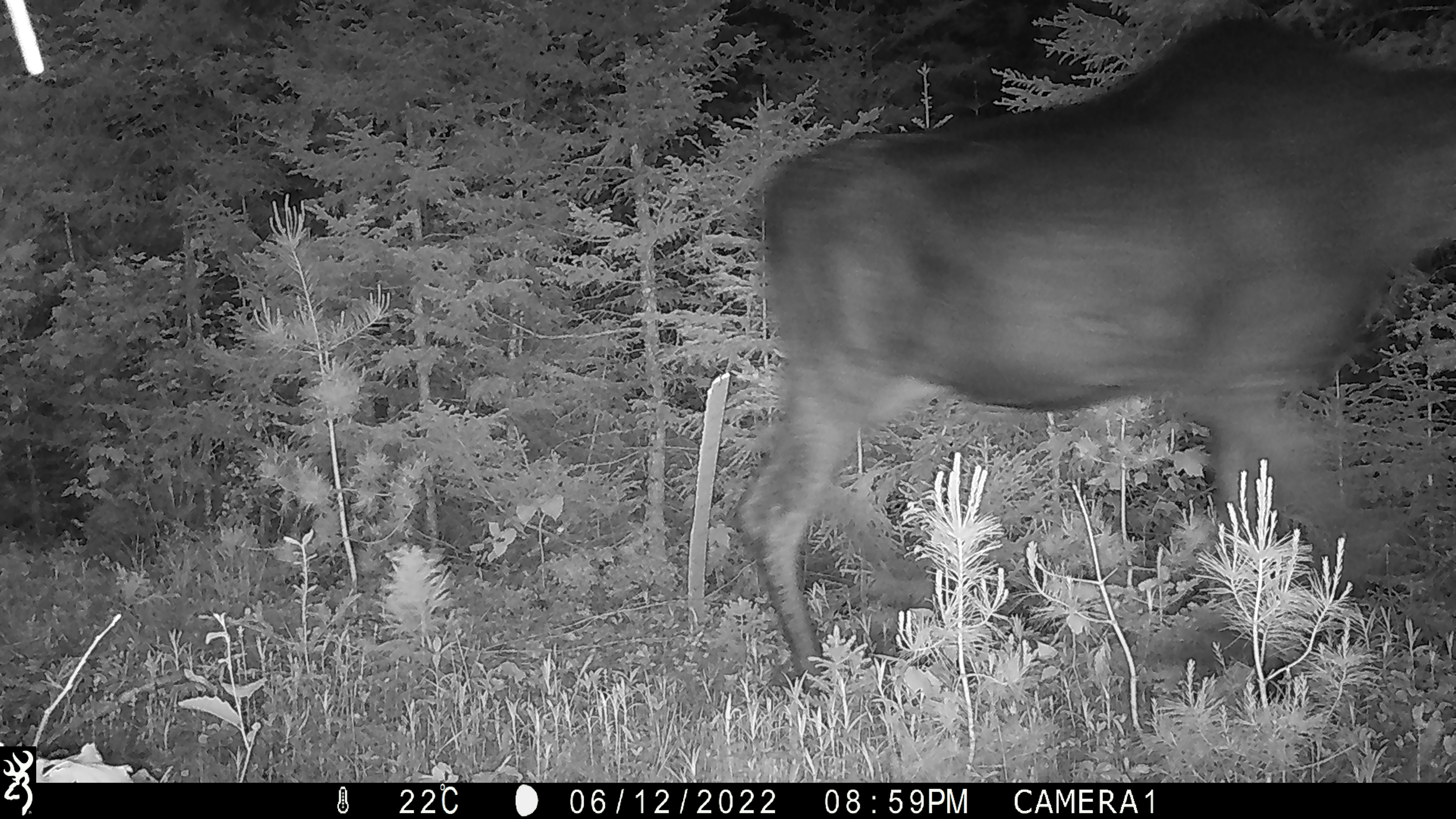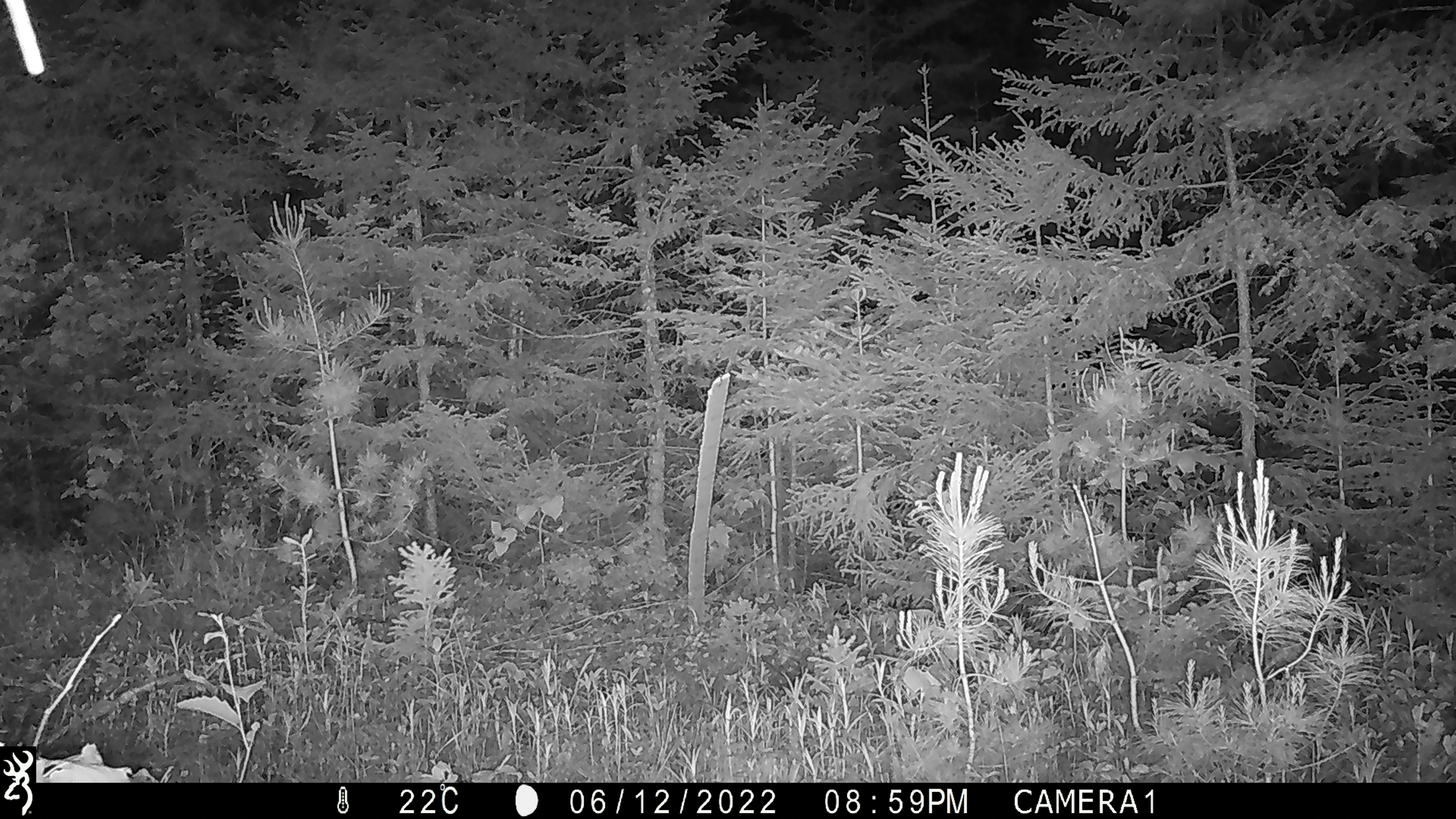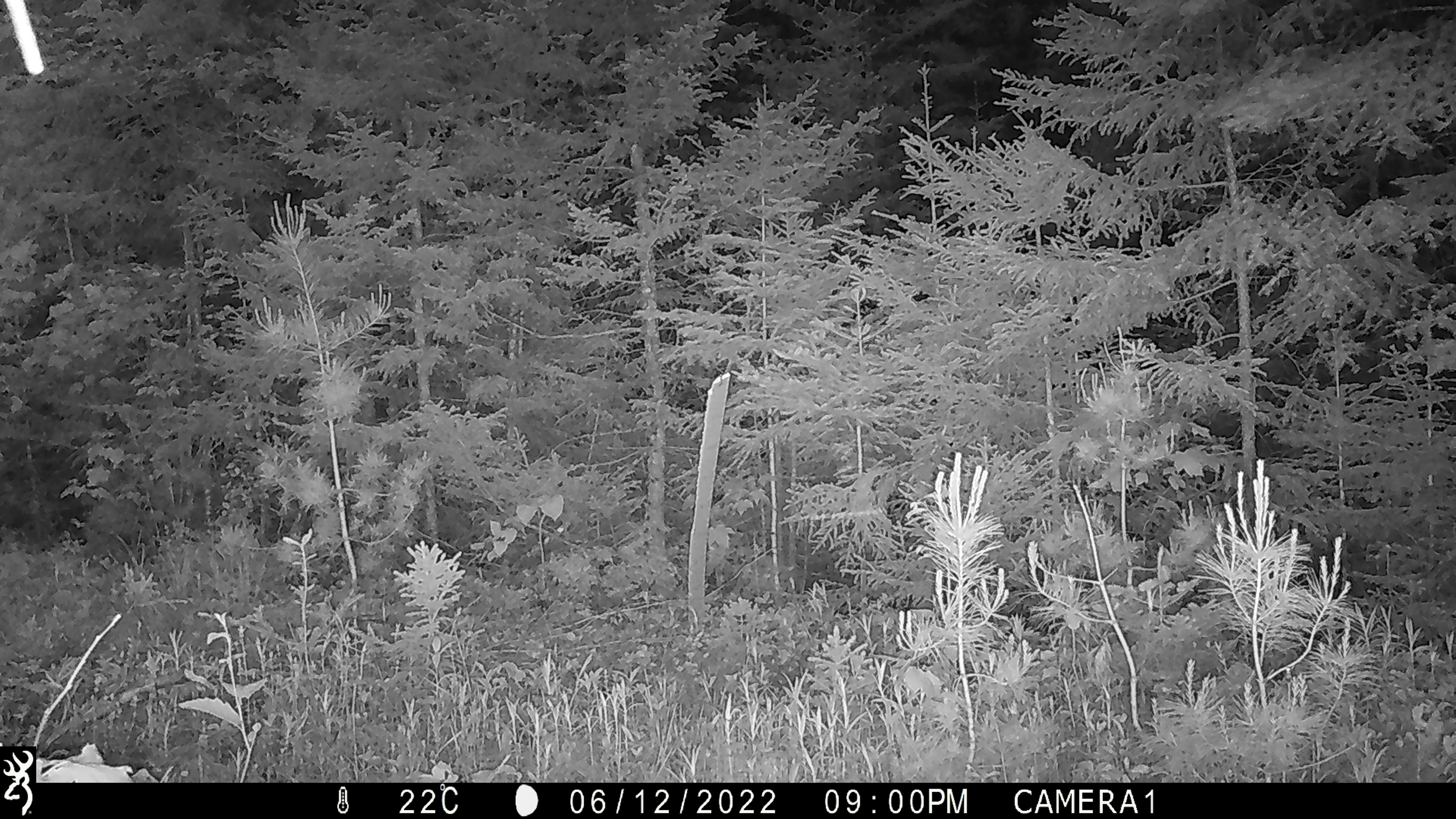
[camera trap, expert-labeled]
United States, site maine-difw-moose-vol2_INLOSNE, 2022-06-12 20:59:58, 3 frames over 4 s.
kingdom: Animalia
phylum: Chordata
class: Mammalia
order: Artiodactyla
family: Cervidae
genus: Alces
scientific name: Alces alces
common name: moose